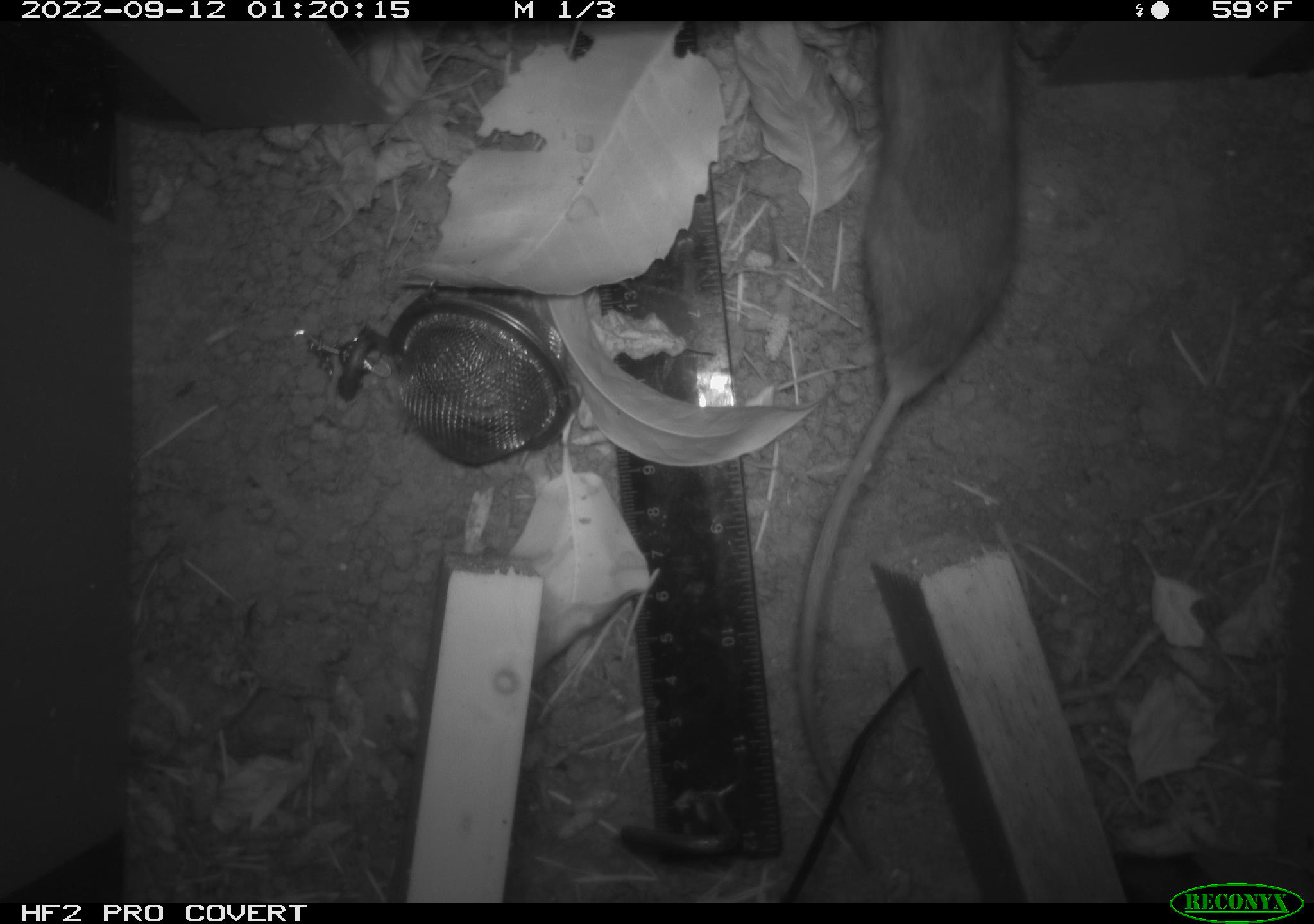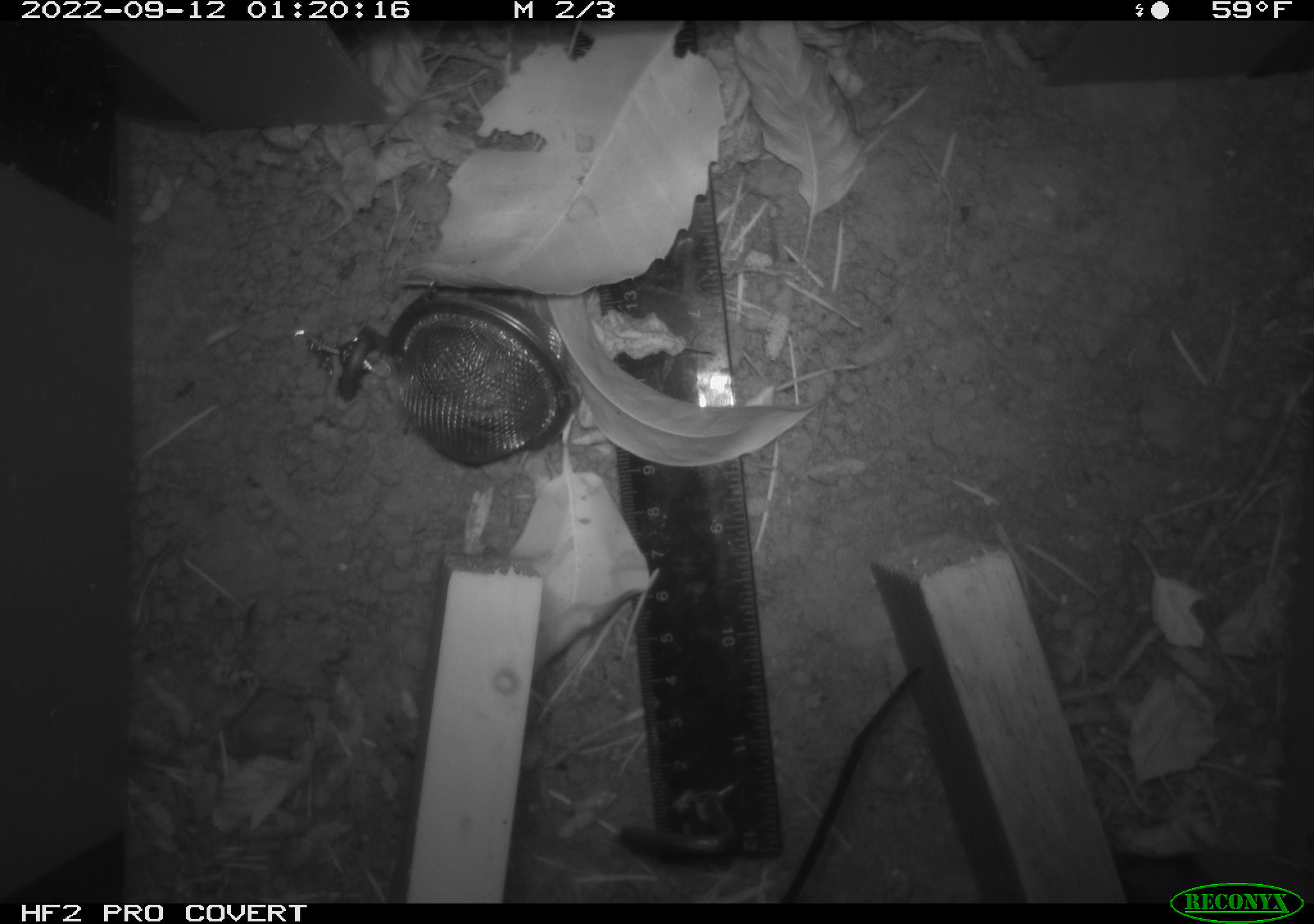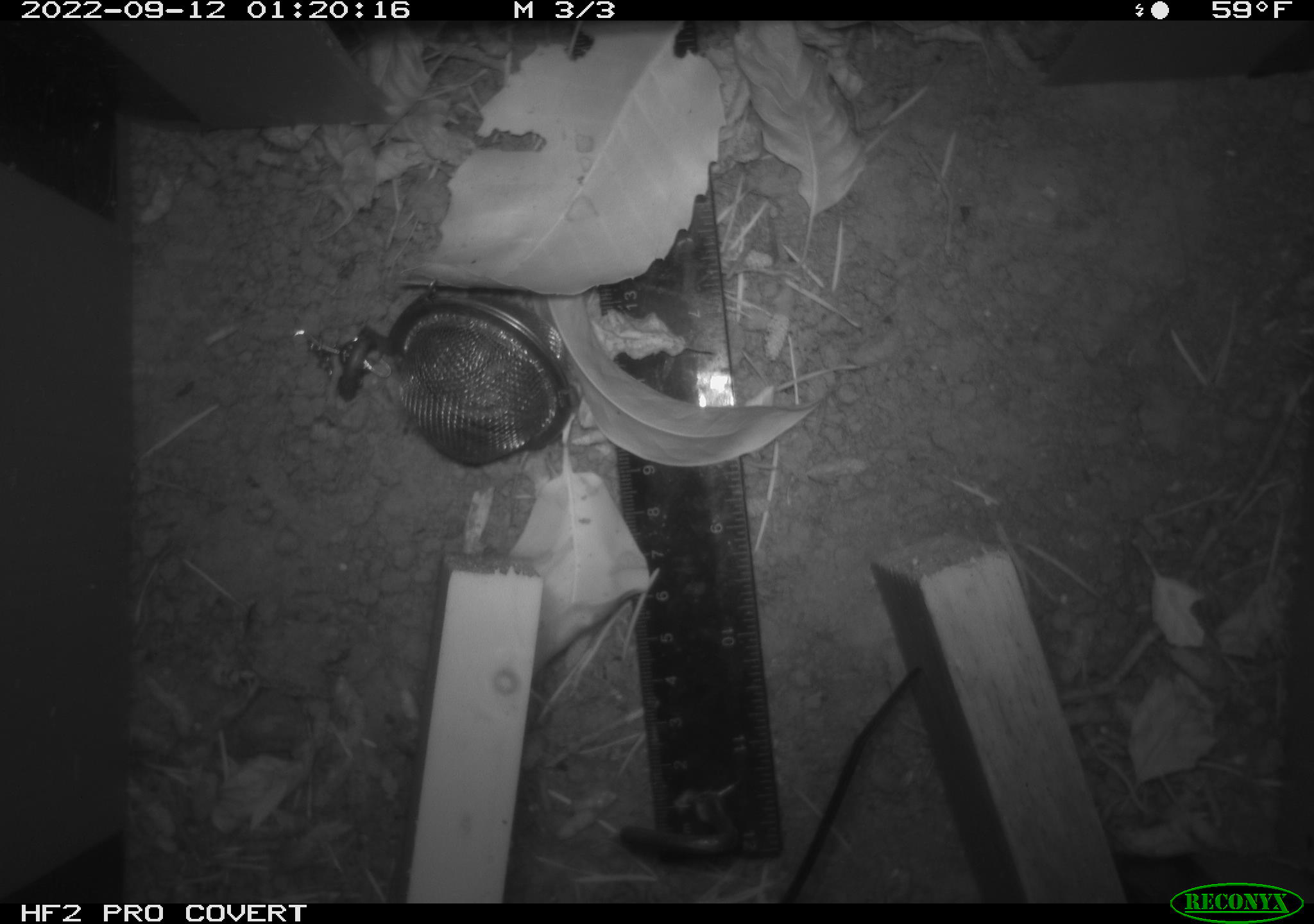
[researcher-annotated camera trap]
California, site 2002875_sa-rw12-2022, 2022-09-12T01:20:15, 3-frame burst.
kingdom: Animalia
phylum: Chordata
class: Mammalia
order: Rodentia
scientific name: Rodentia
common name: rodent